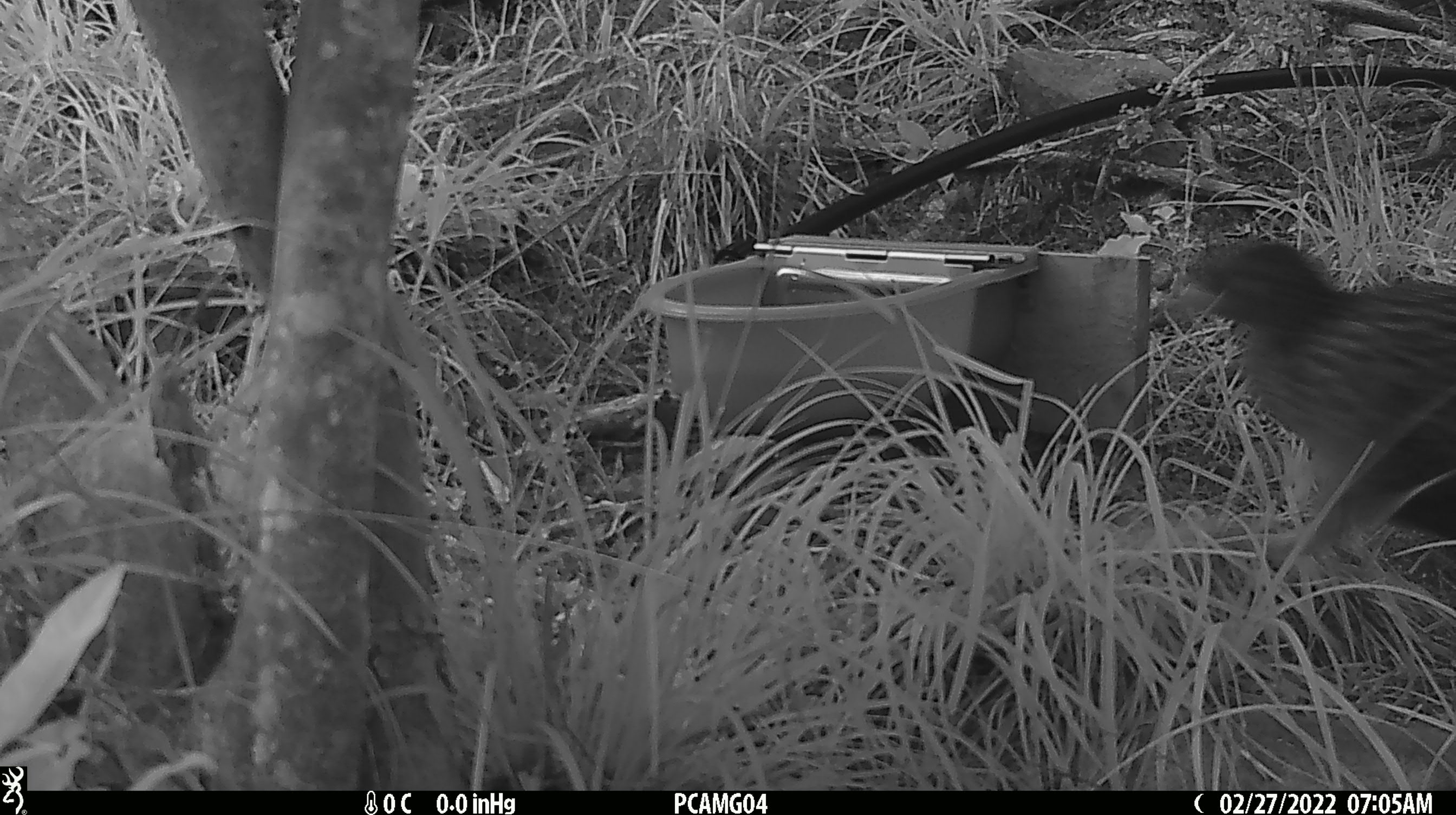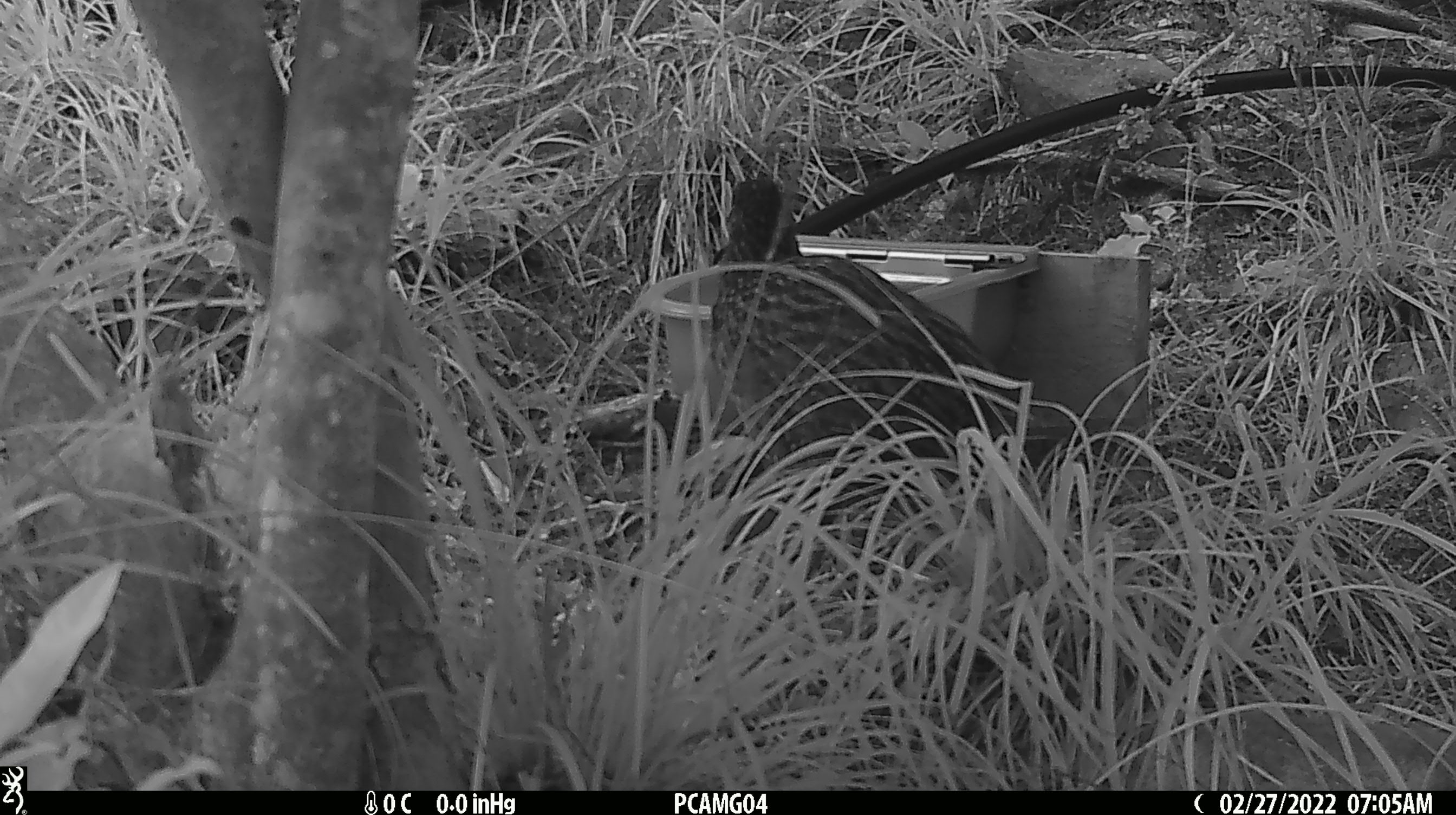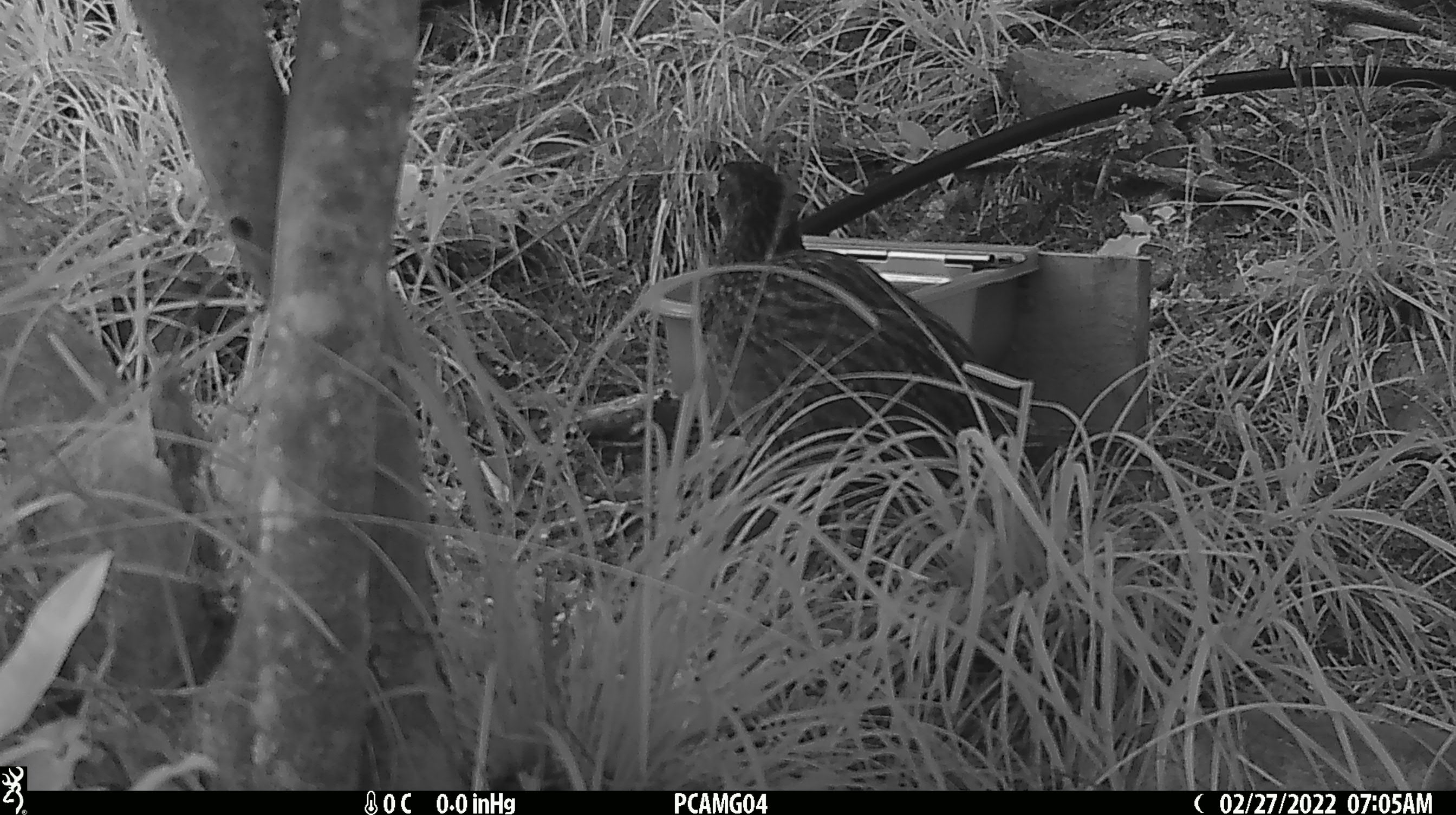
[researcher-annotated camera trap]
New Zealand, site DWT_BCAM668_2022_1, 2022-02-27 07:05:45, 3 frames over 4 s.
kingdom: Animalia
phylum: Chordata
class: Aves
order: Gruiformes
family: Rallidae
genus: Gallirallus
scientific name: Gallirallus australis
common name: weka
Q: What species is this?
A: Weka (Gallirallus australis).